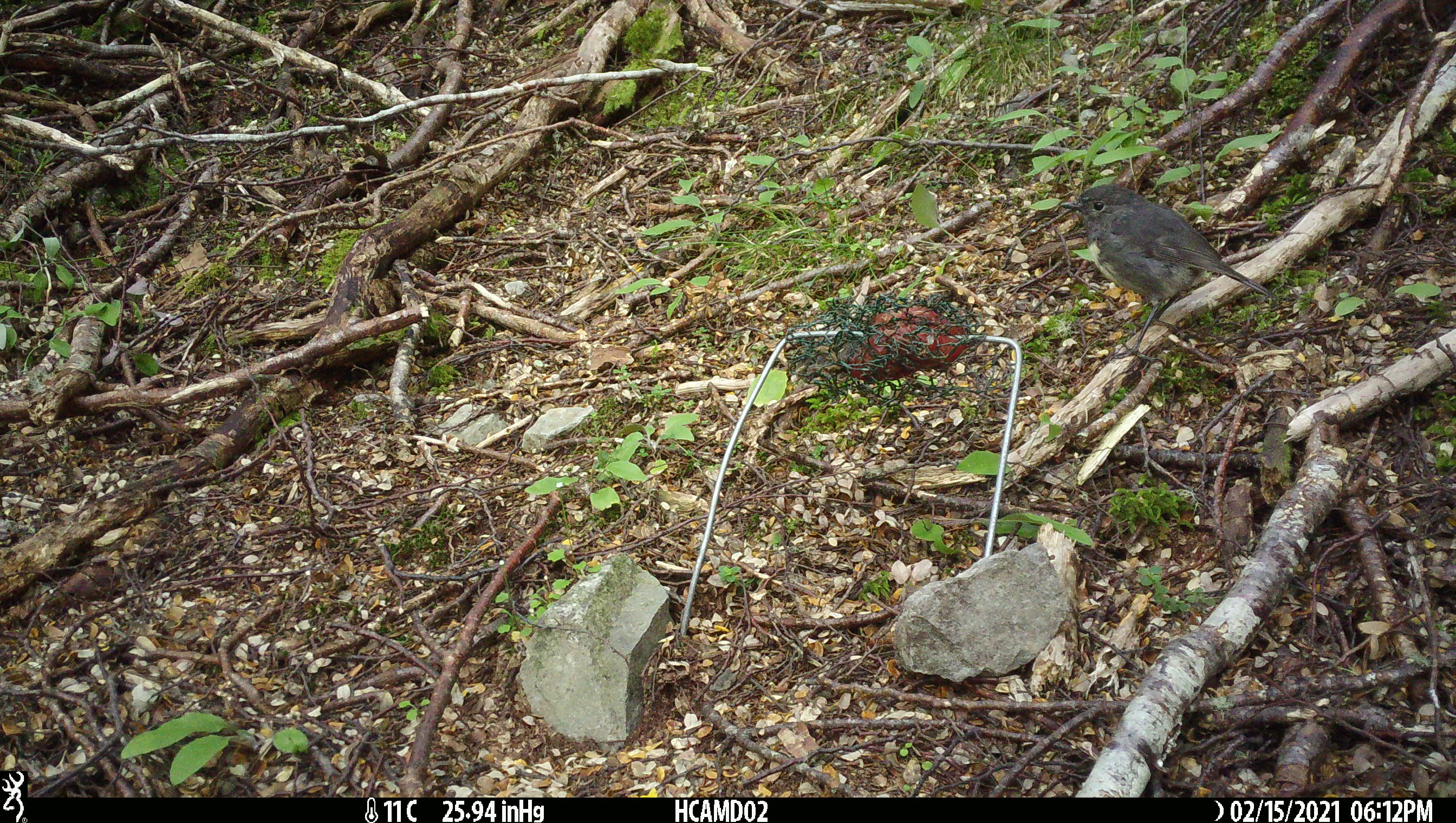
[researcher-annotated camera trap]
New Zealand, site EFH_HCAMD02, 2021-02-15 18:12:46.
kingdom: Animalia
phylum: Chordata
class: Aves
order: Passeriformes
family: Petroicidae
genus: Petroica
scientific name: Petroica australis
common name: new zealand robin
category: robin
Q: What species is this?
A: Robin (new zealand robin) (Petroica australis).